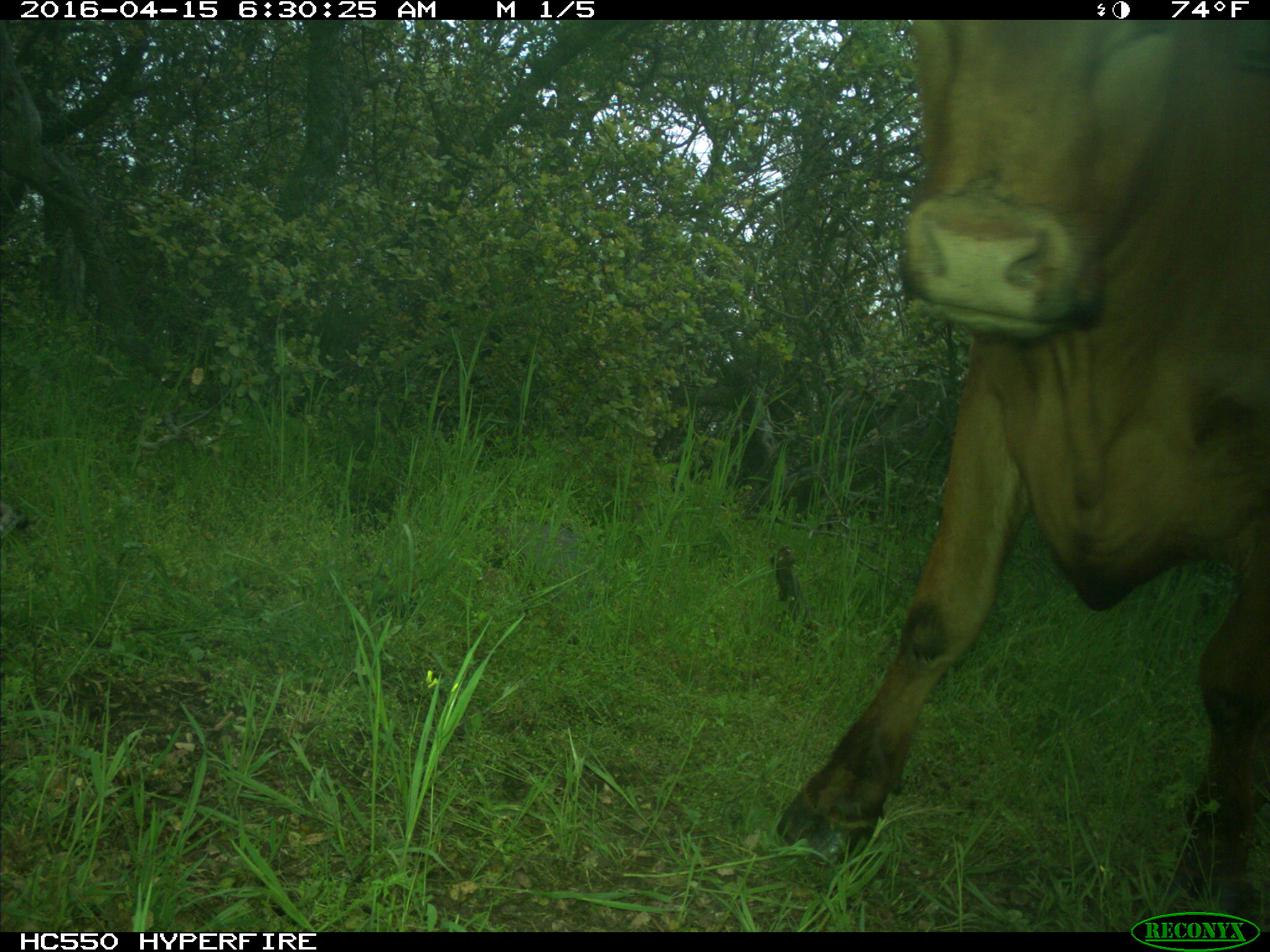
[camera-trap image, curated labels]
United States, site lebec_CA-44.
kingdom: Animalia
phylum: Chordata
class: Mammalia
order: Artiodactyla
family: Bovidae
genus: Bos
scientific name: Bos taurus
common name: domestic cow